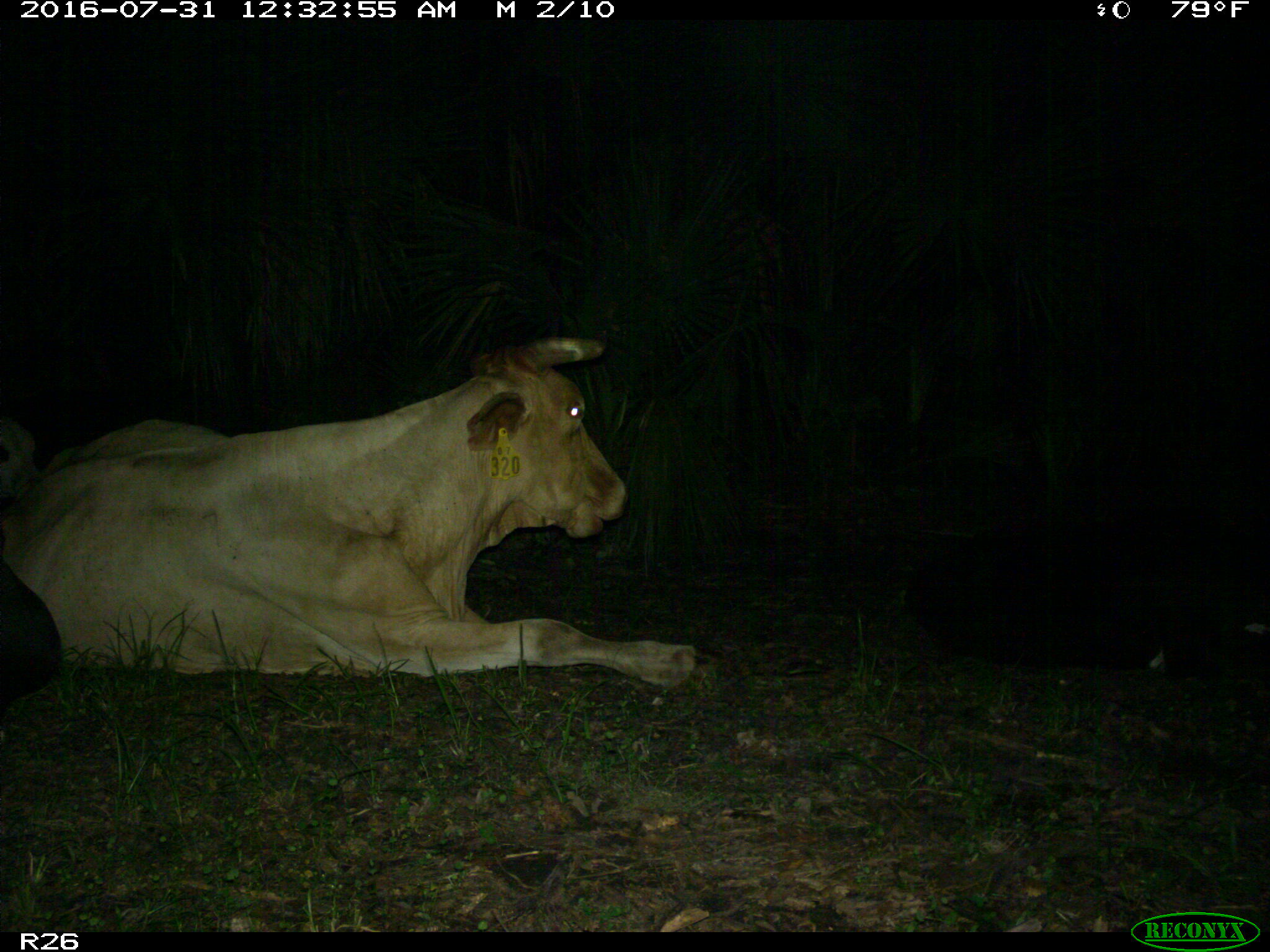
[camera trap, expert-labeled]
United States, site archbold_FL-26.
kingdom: Animalia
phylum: Chordata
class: Mammalia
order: Artiodactyla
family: Bovidae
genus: Bos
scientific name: Bos taurus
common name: domestic cow